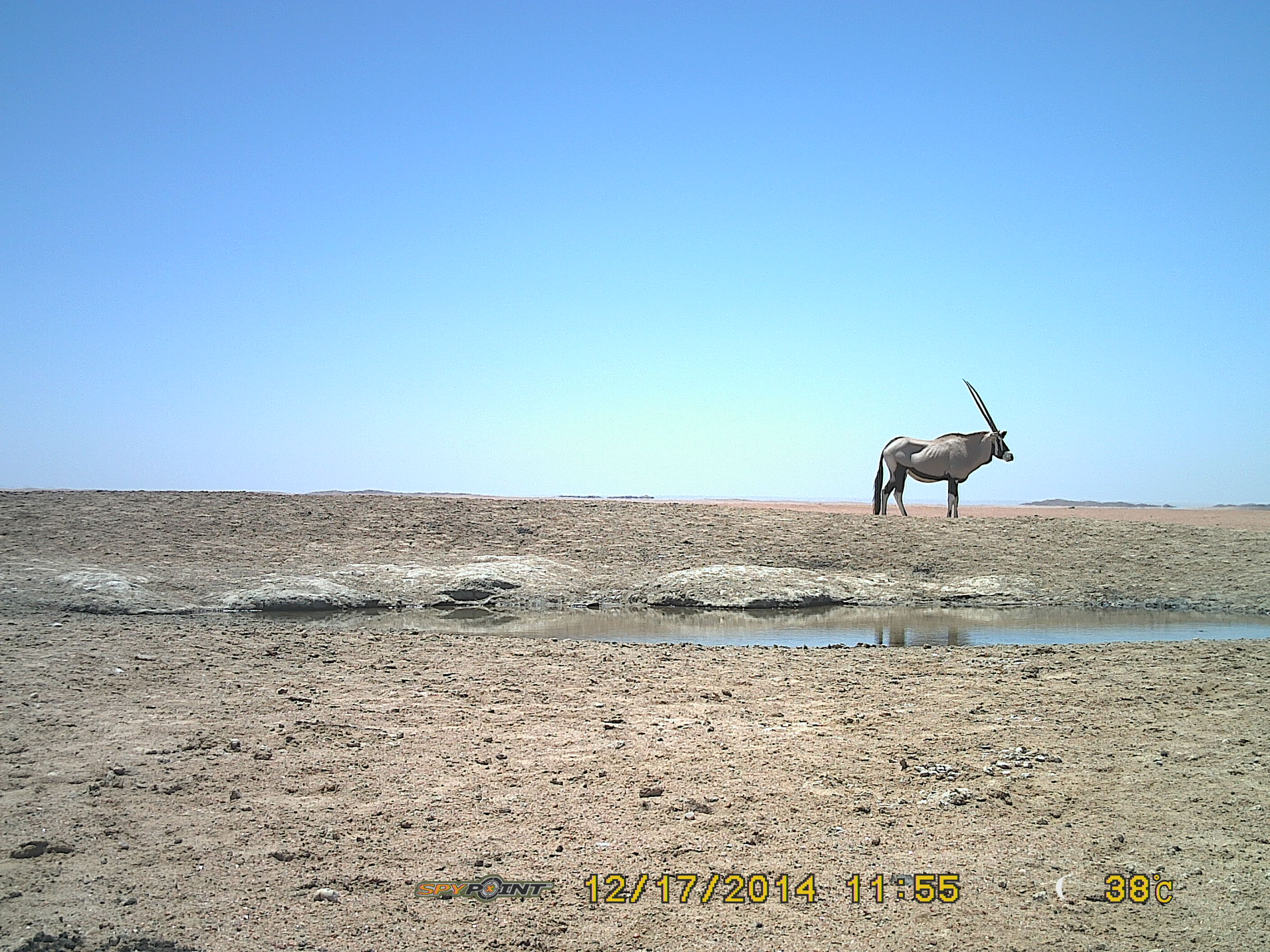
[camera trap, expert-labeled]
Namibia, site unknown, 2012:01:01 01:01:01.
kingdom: Animalia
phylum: Chordata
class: Mammalia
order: Artiodactyla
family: Bovidae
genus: Oryx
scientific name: Oryx gazella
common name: gemsbok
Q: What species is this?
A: Oryx gazella (gemsbok).